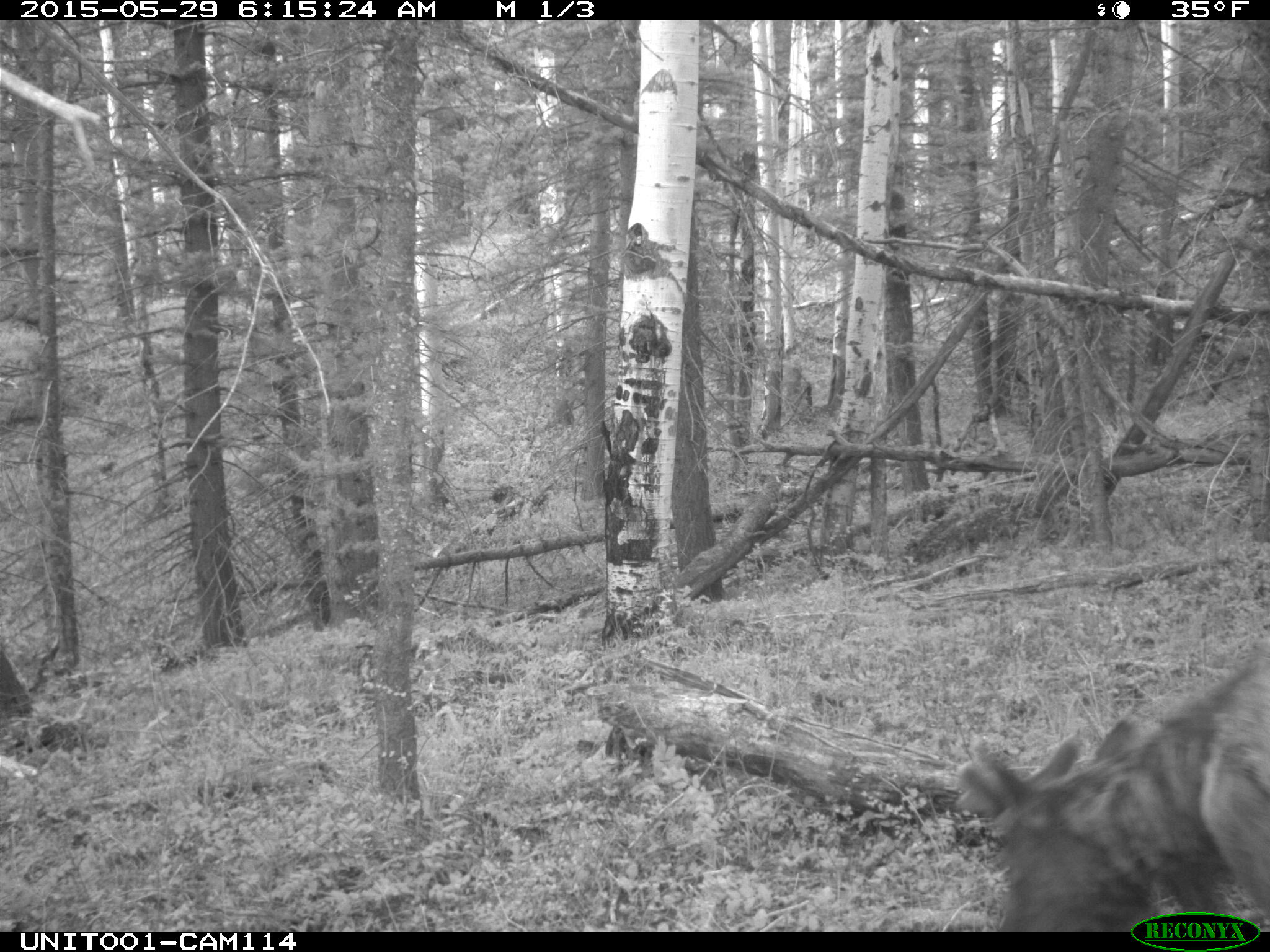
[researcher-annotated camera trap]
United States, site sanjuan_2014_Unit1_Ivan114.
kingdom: Animalia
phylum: Chordata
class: Mammalia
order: Artiodactyla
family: Cervidae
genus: Cervus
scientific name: Cervus elaphus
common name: red deer